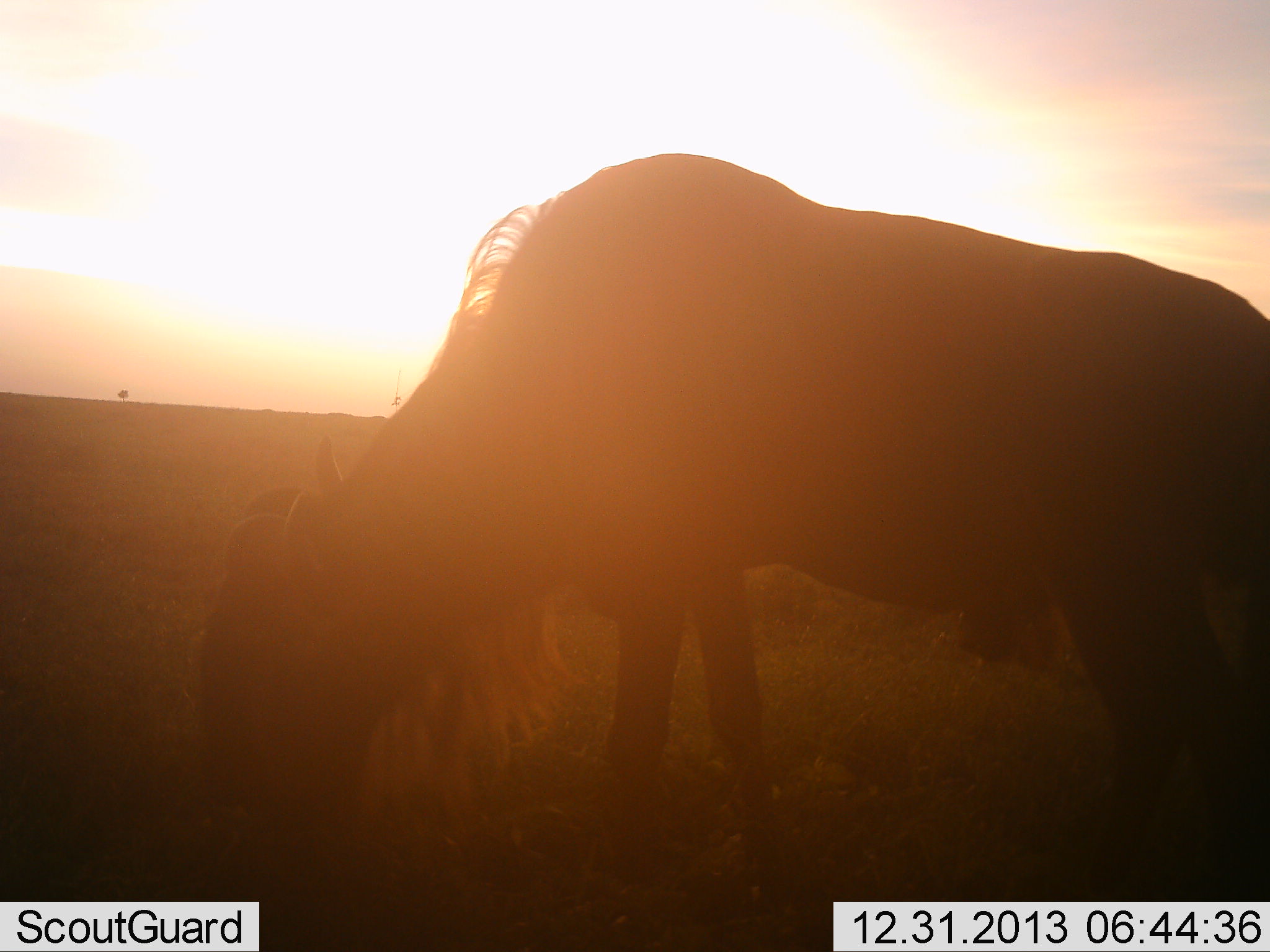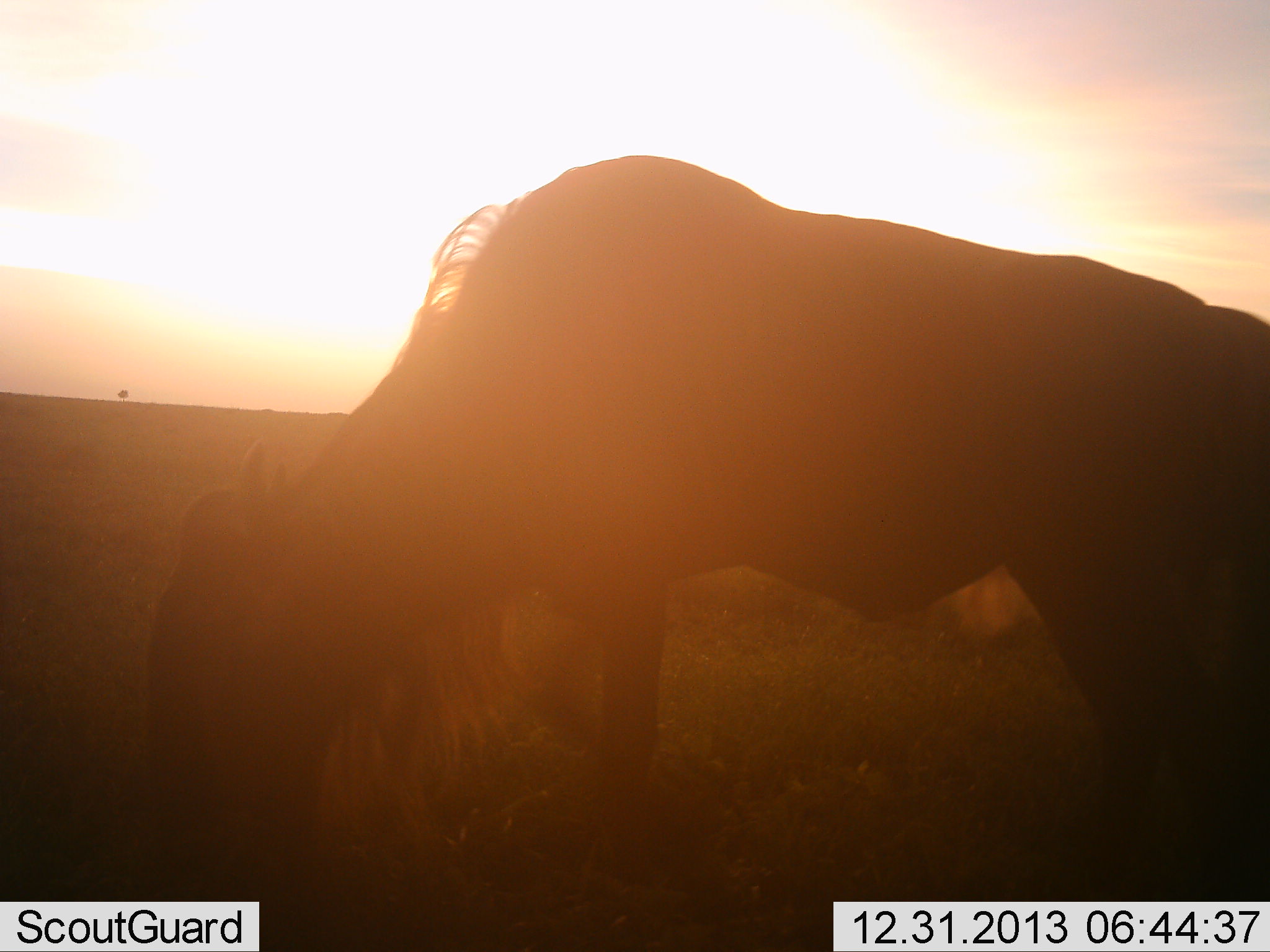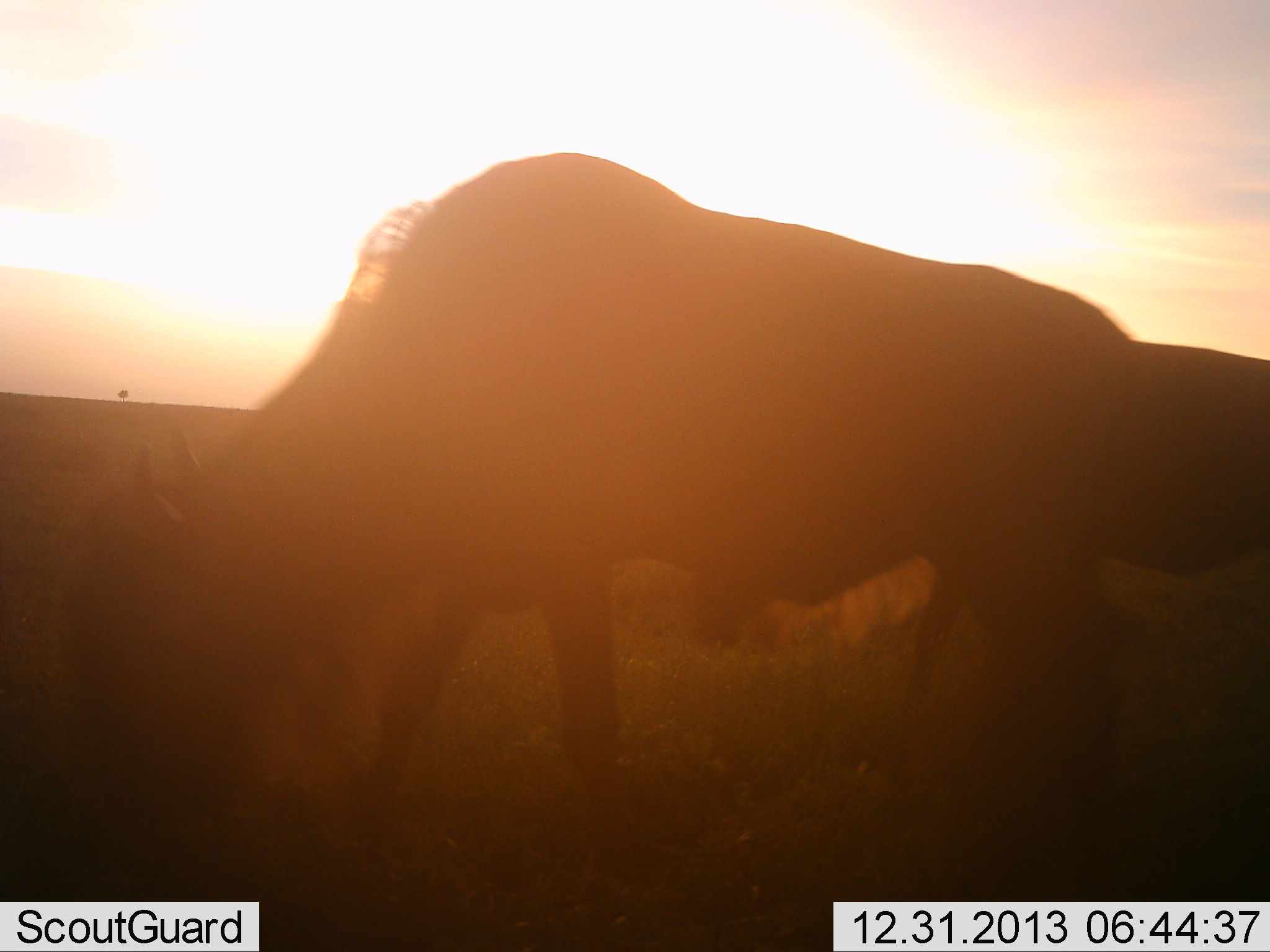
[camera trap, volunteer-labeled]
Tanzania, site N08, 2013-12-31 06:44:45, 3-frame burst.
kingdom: Animalia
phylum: Chordata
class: Mammalia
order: Artiodactyla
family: Bovidae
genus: Connochaetes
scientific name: Connochaetes taurinus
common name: blue wildebeest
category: wildebeest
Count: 2.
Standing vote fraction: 30%.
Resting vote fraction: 0%.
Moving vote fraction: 40%.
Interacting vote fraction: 0%.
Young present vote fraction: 0%.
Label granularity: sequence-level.